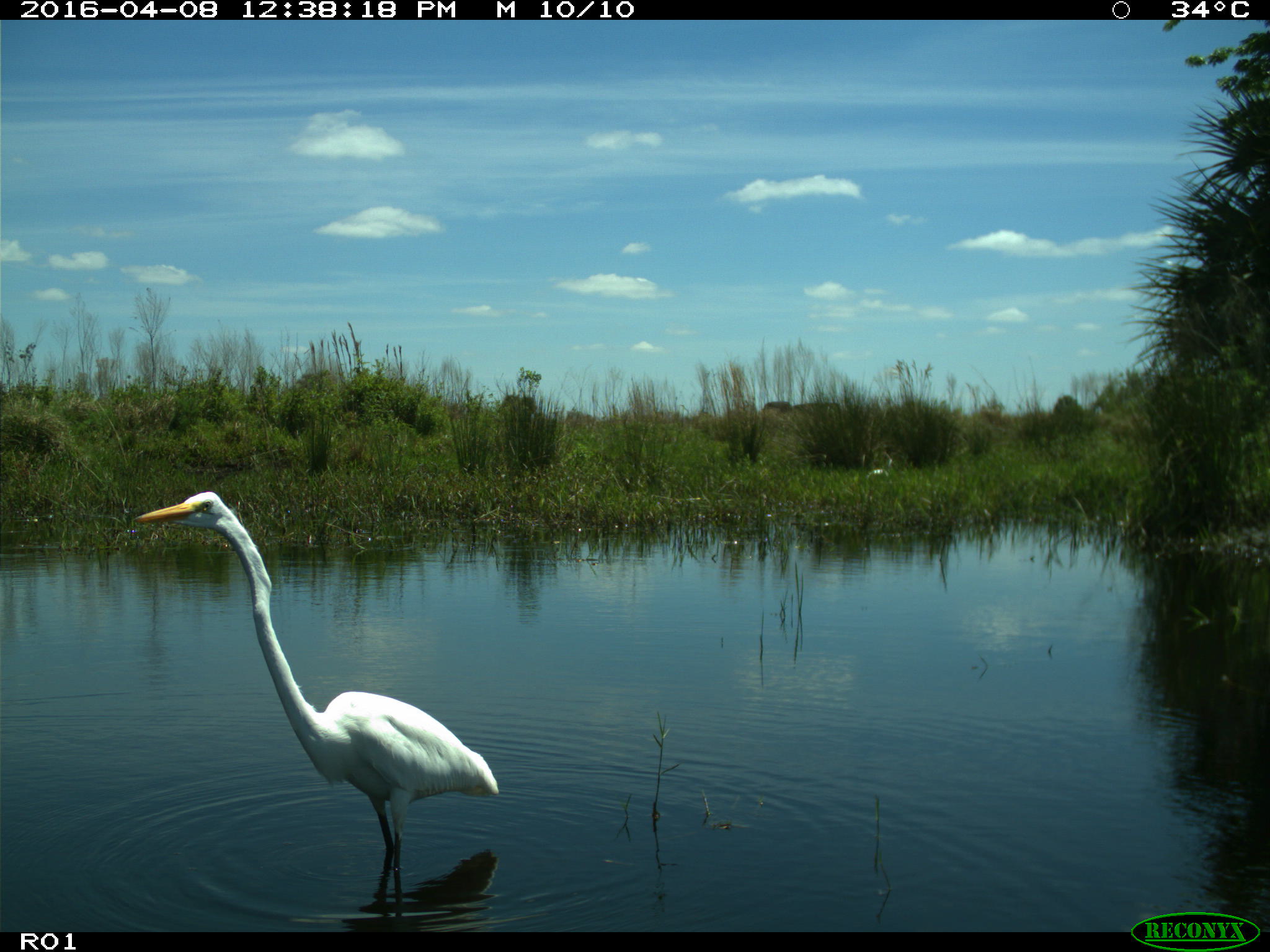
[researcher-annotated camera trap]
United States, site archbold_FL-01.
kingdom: Animalia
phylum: Chordata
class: Aves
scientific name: Aves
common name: birds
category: unidentified bird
Unidentified bird (birds) (Aves).